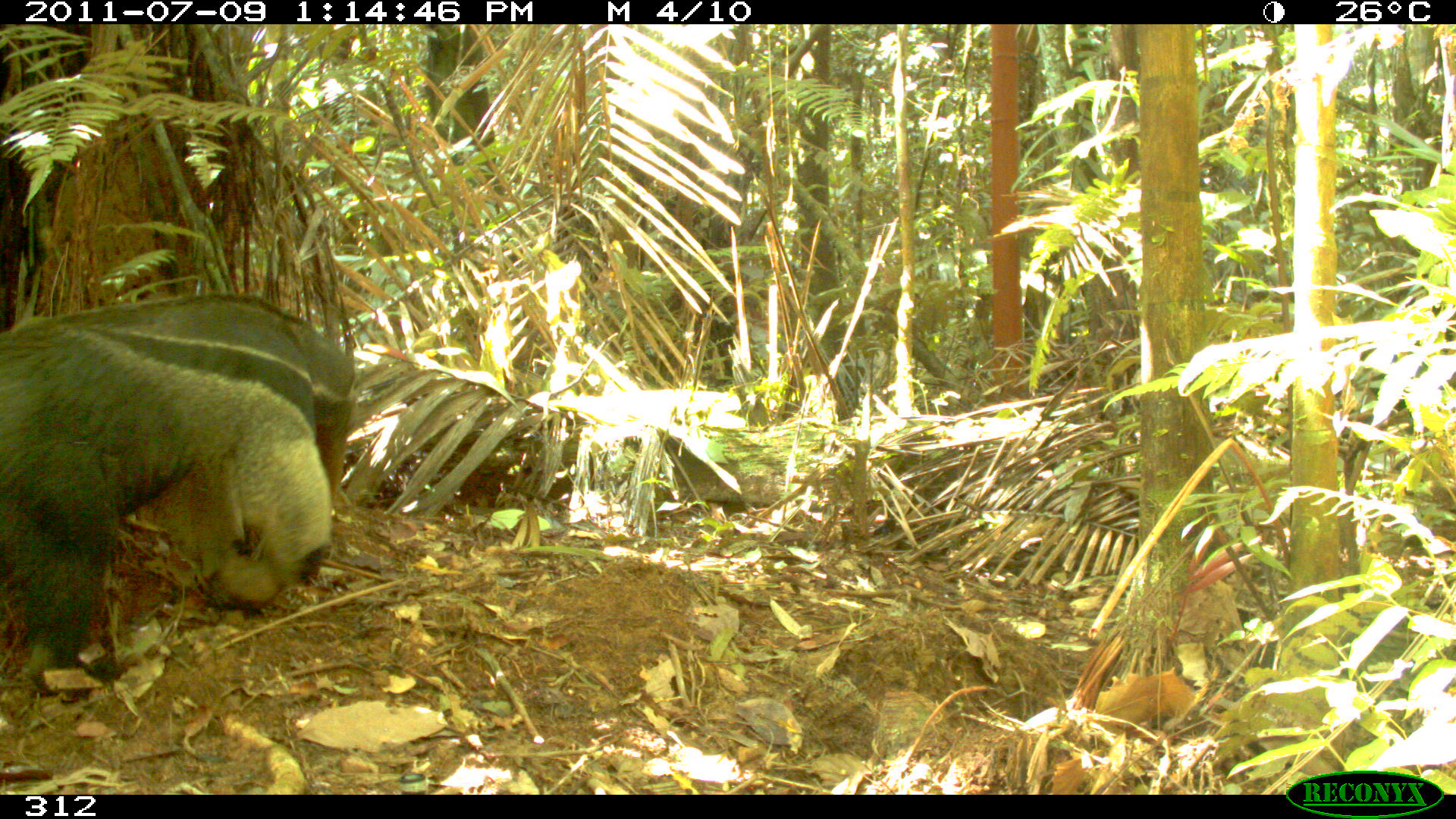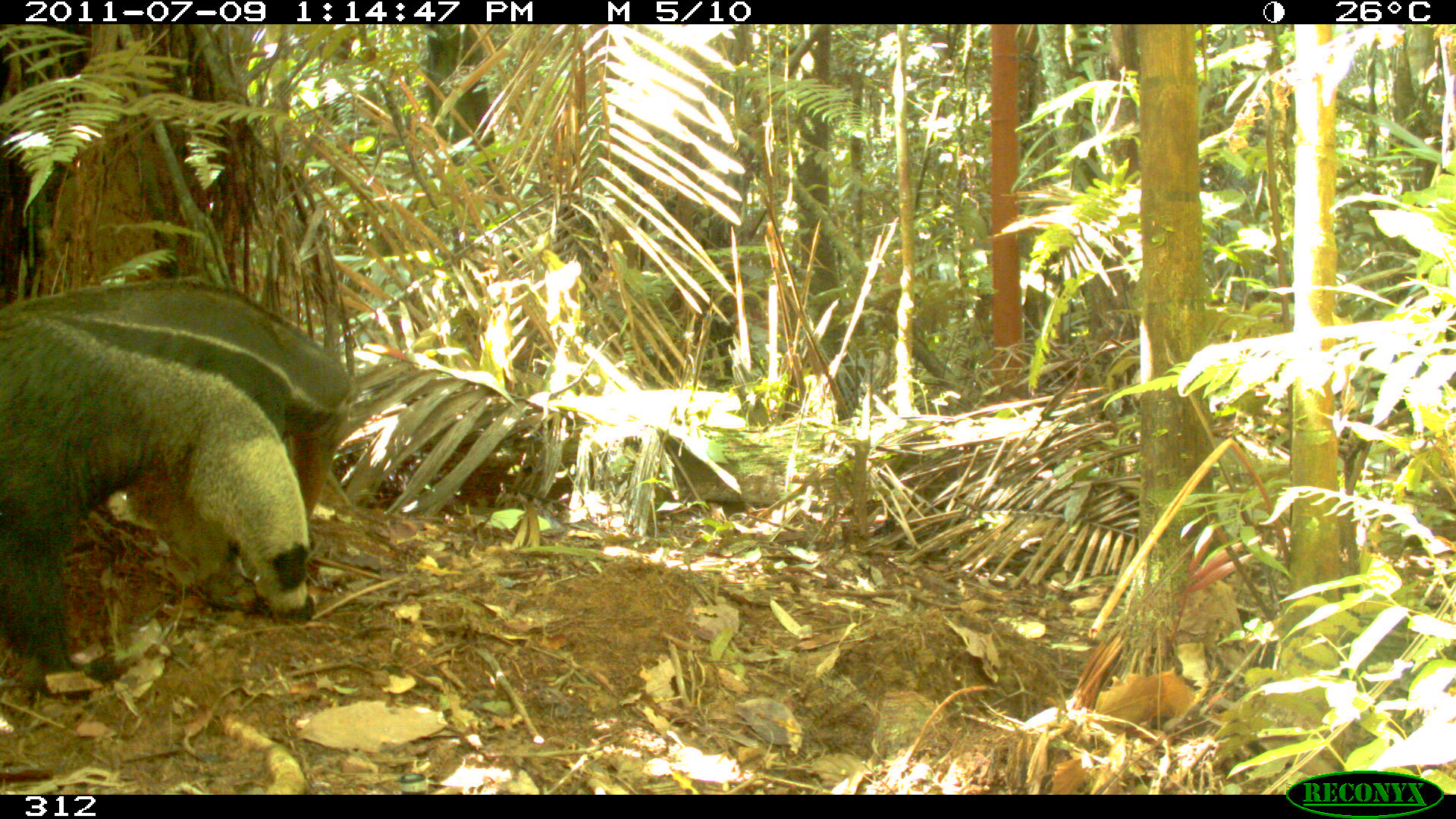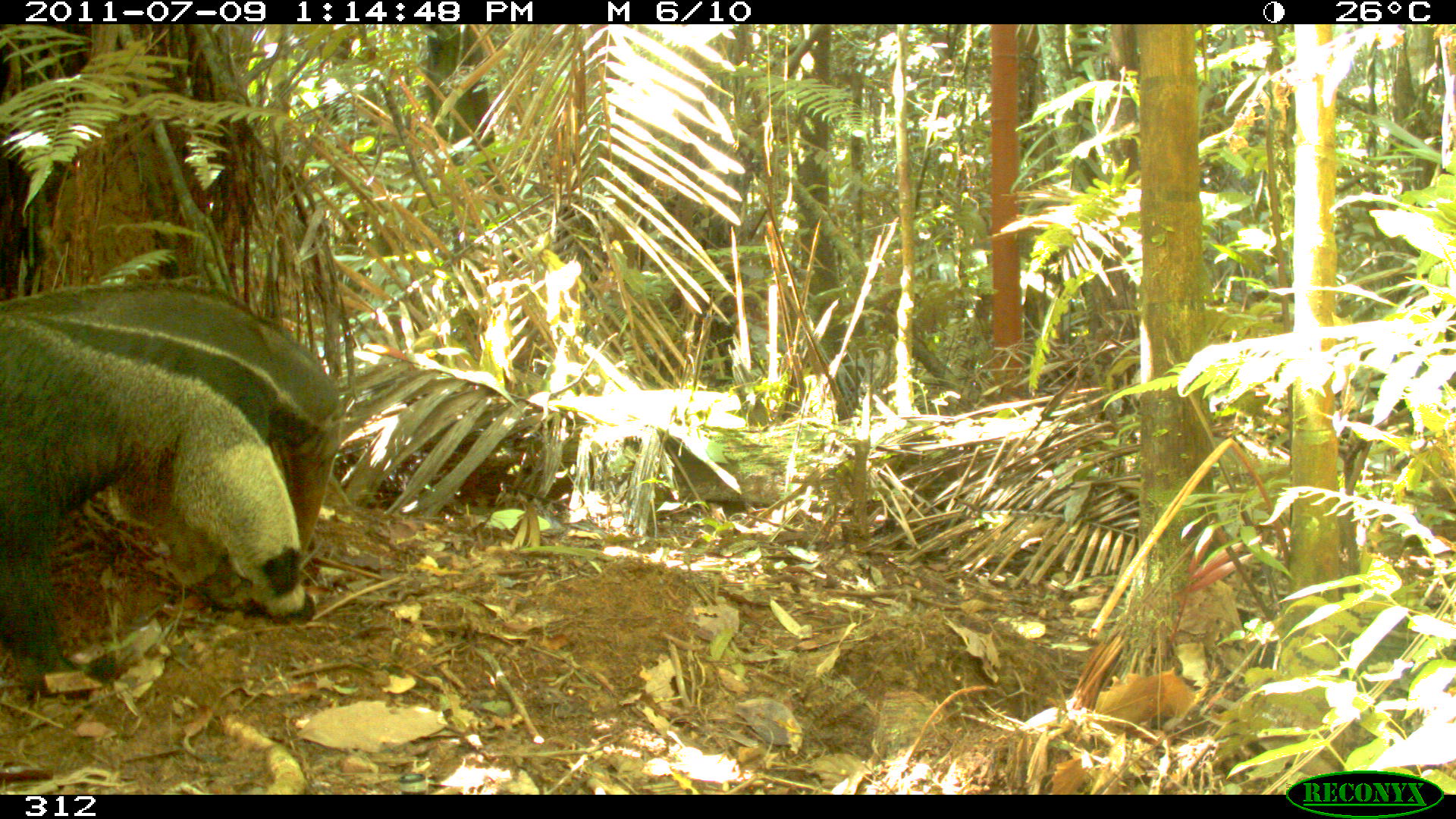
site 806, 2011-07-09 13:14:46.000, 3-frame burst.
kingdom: Animalia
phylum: Chordata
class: Mammalia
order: Pilosa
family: Myrmecophagidae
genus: Myrmecophaga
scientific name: Myrmecophaga tridactyla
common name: giant anteater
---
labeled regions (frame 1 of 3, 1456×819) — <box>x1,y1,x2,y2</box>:
myrmecophaga tridactyla: <box>0,290,362,687</box>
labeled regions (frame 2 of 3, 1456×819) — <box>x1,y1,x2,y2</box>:
myrmecophaga tridactyla: <box>0,275,354,702</box>